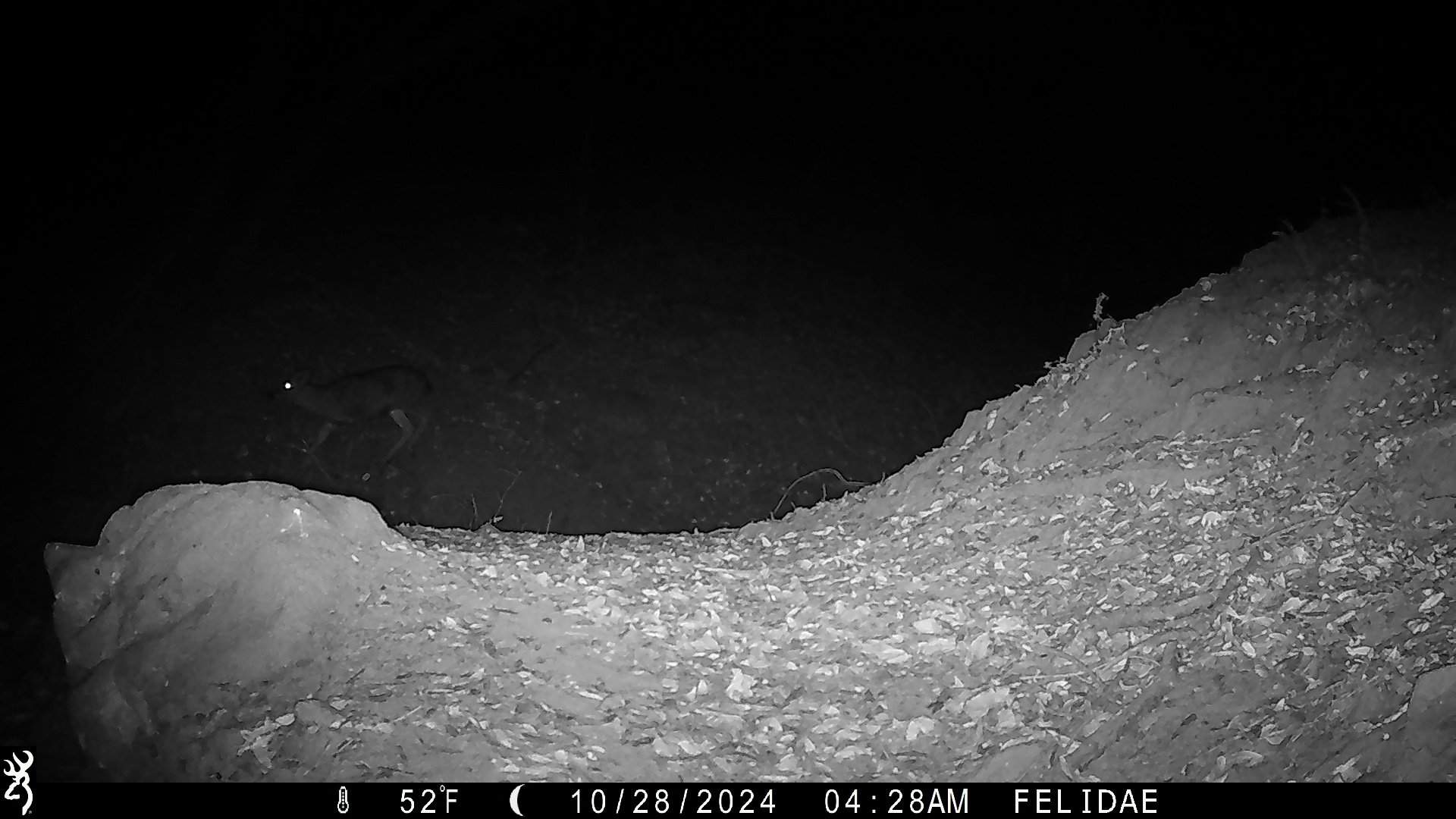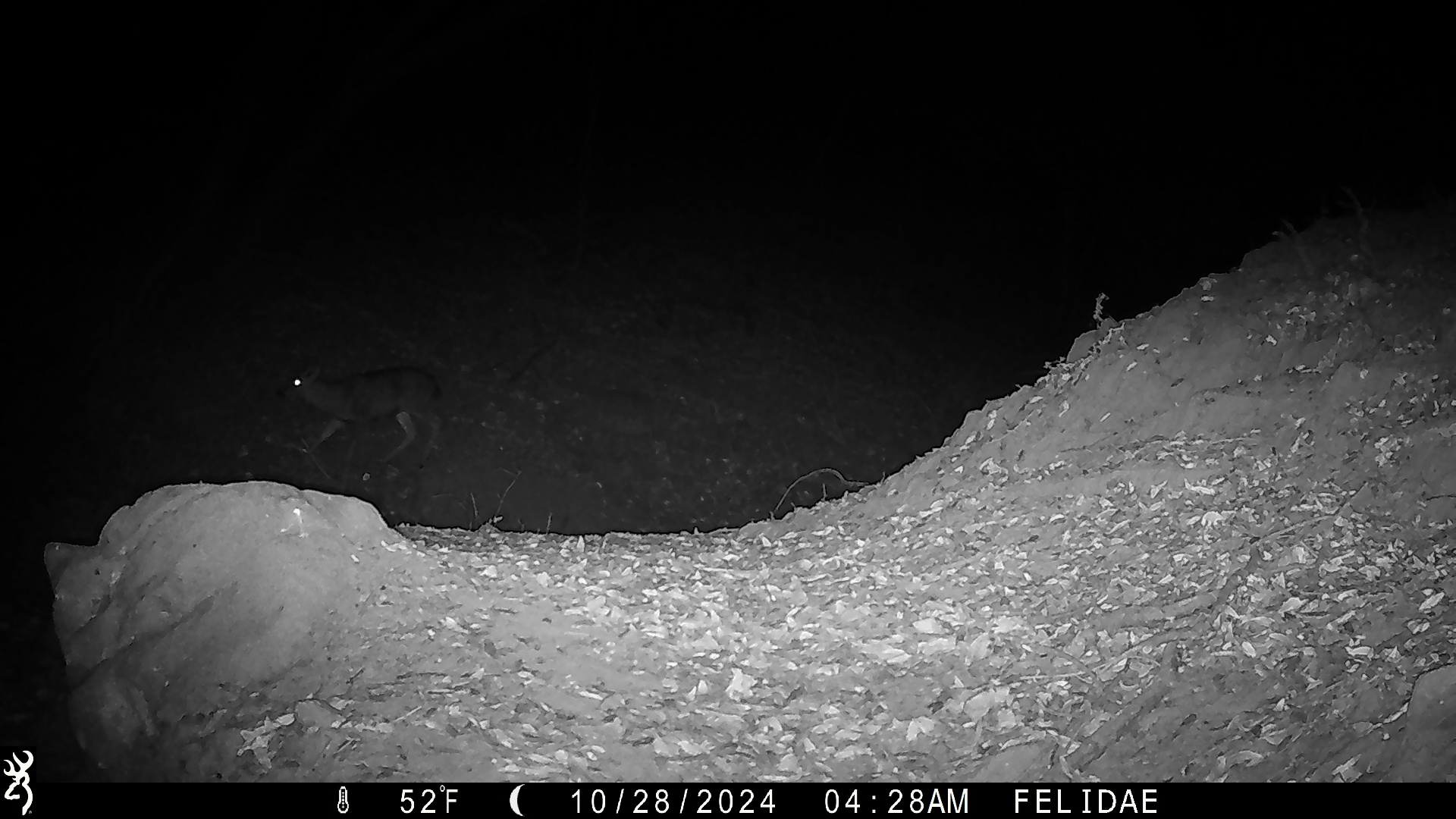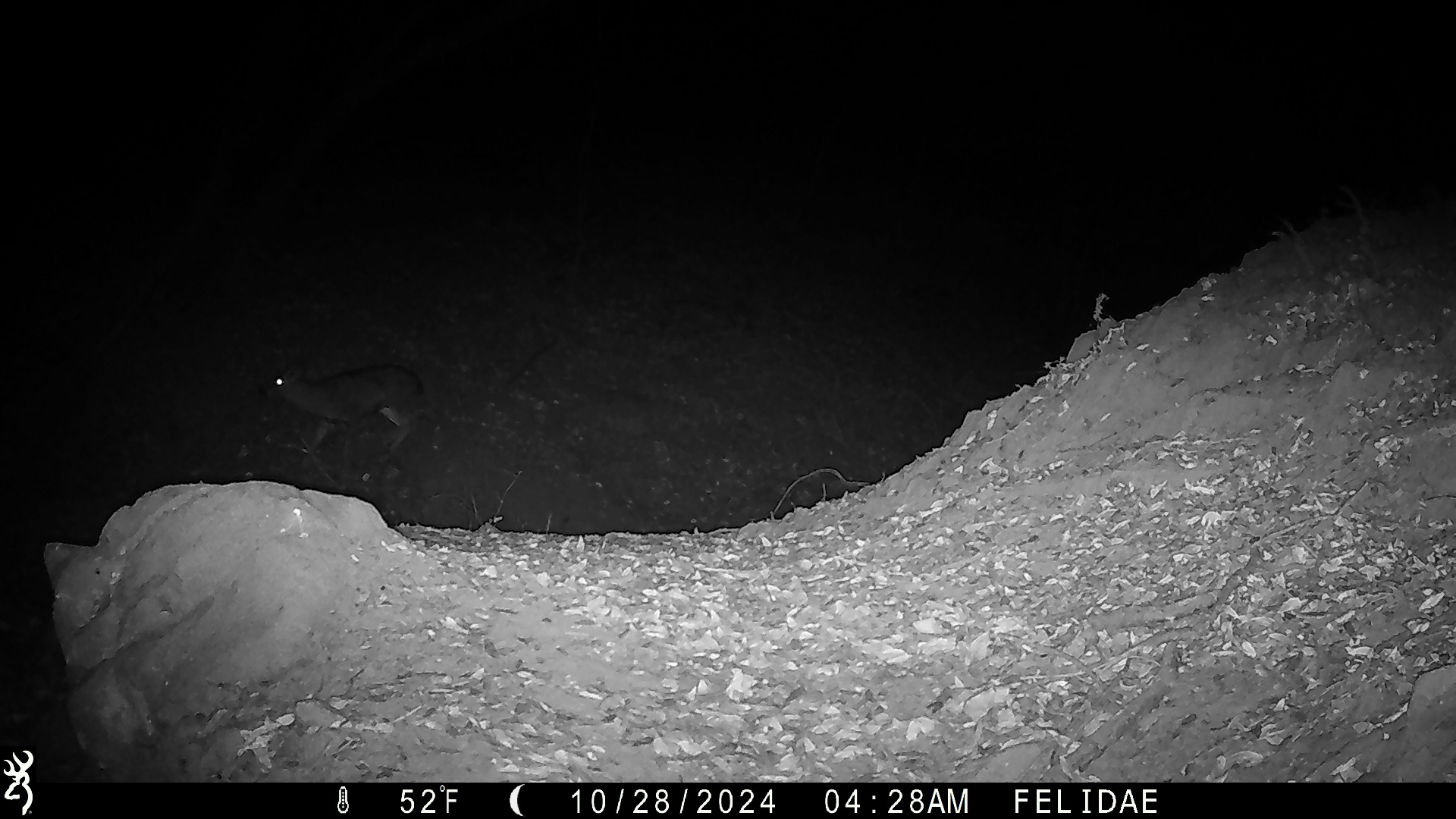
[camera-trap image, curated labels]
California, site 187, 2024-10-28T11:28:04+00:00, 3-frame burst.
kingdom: Animalia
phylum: Chordata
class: Mammalia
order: Artiodactyla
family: Cervidae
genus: Odocoileus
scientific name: Odocoileus hemionus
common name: mule deer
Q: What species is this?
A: Mule deer (Odocoileus hemionus).